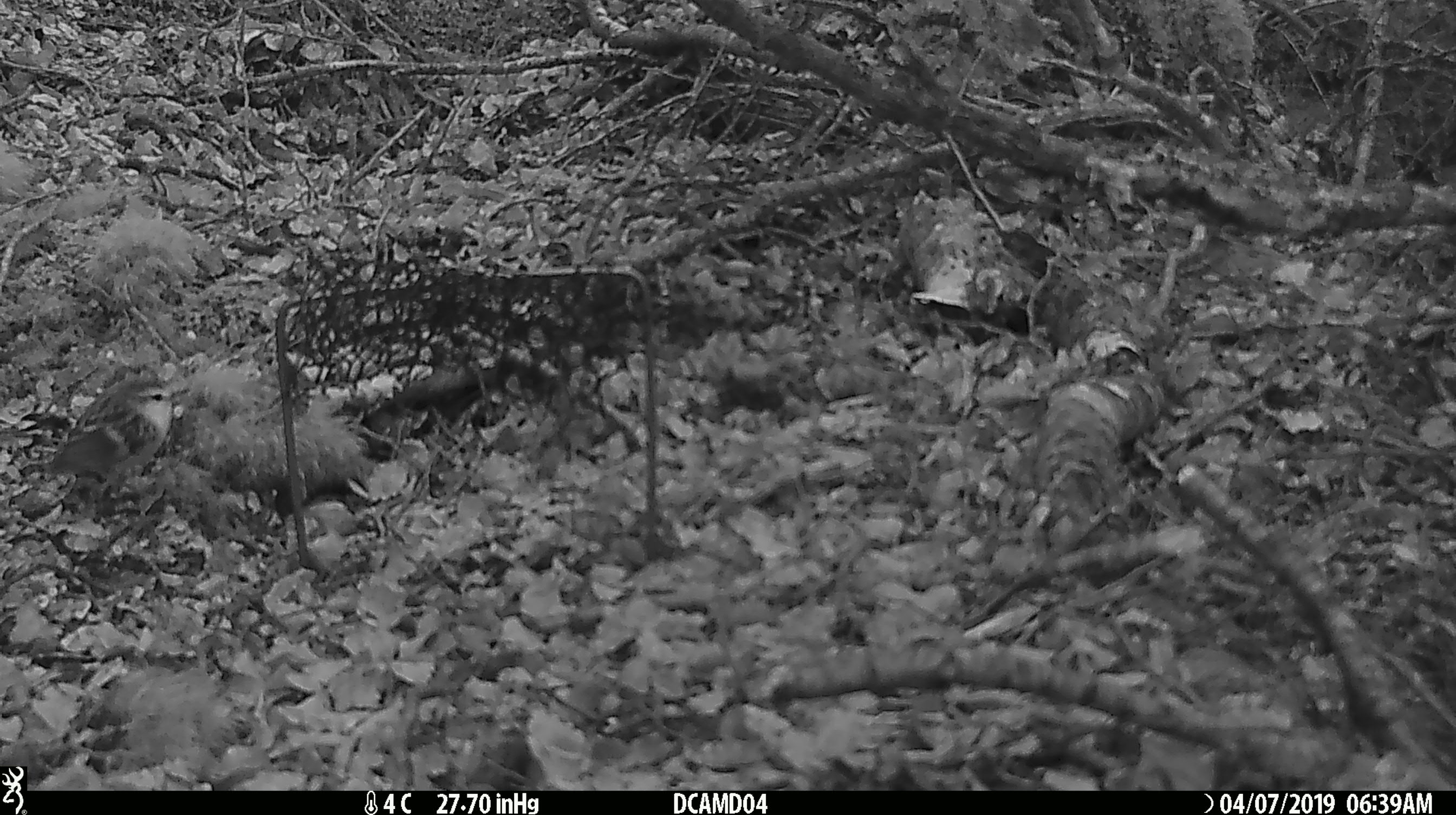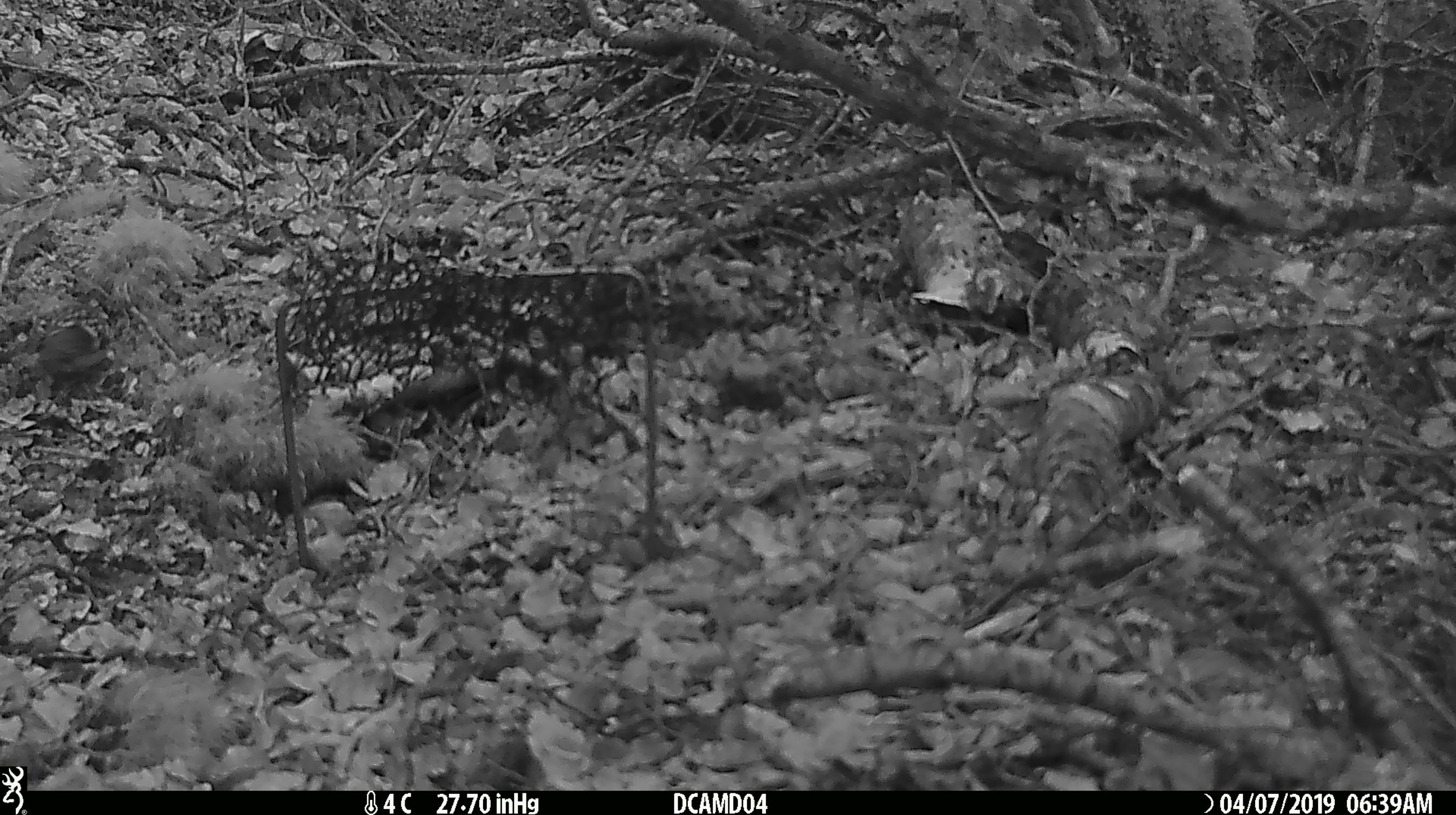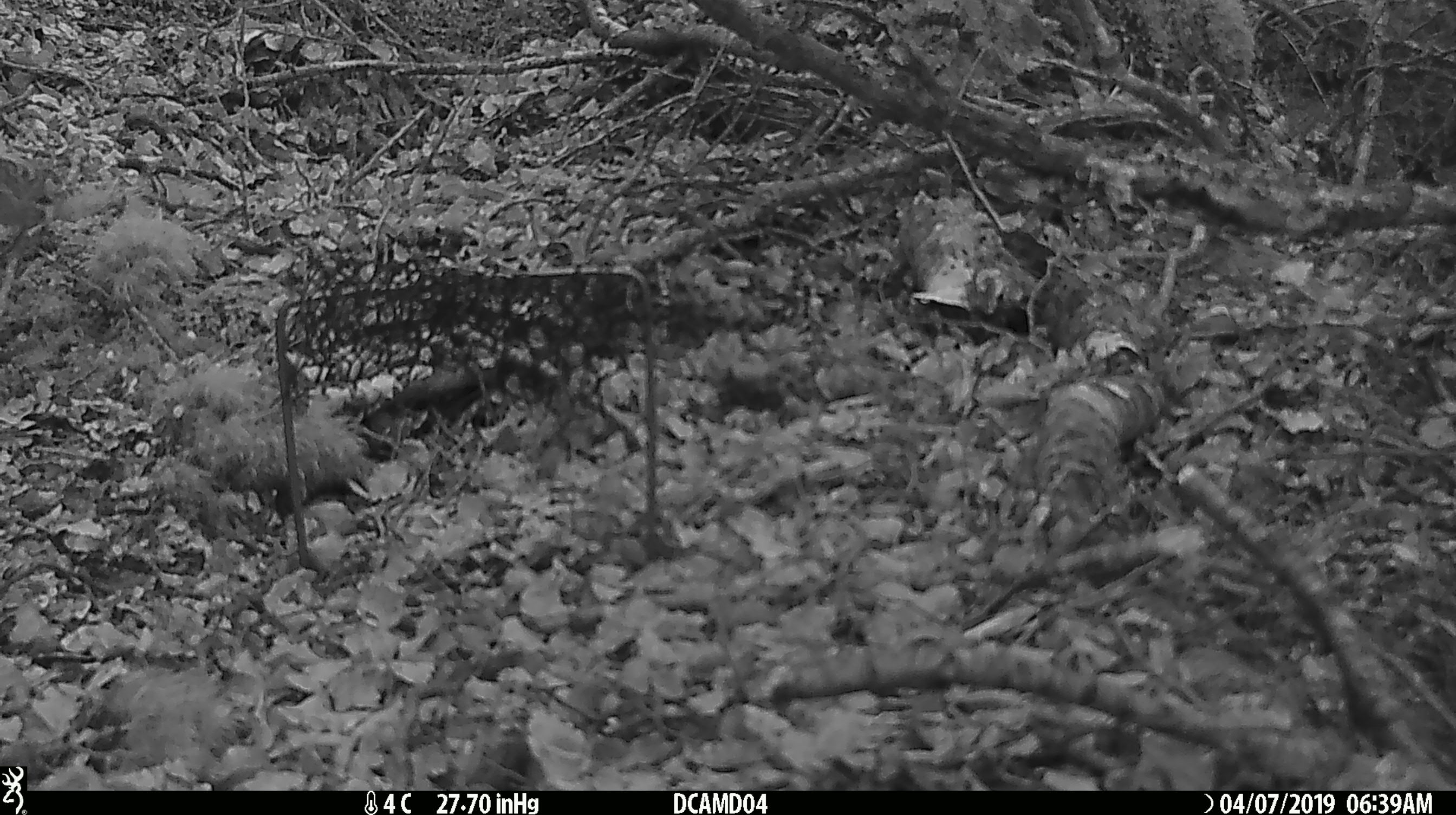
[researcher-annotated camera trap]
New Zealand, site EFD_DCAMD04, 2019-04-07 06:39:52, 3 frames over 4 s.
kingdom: Animalia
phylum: Chordata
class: Aves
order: Passeriformes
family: Acanthisittidae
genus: Acanthisitta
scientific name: Acanthisitta chloris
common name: rifleman